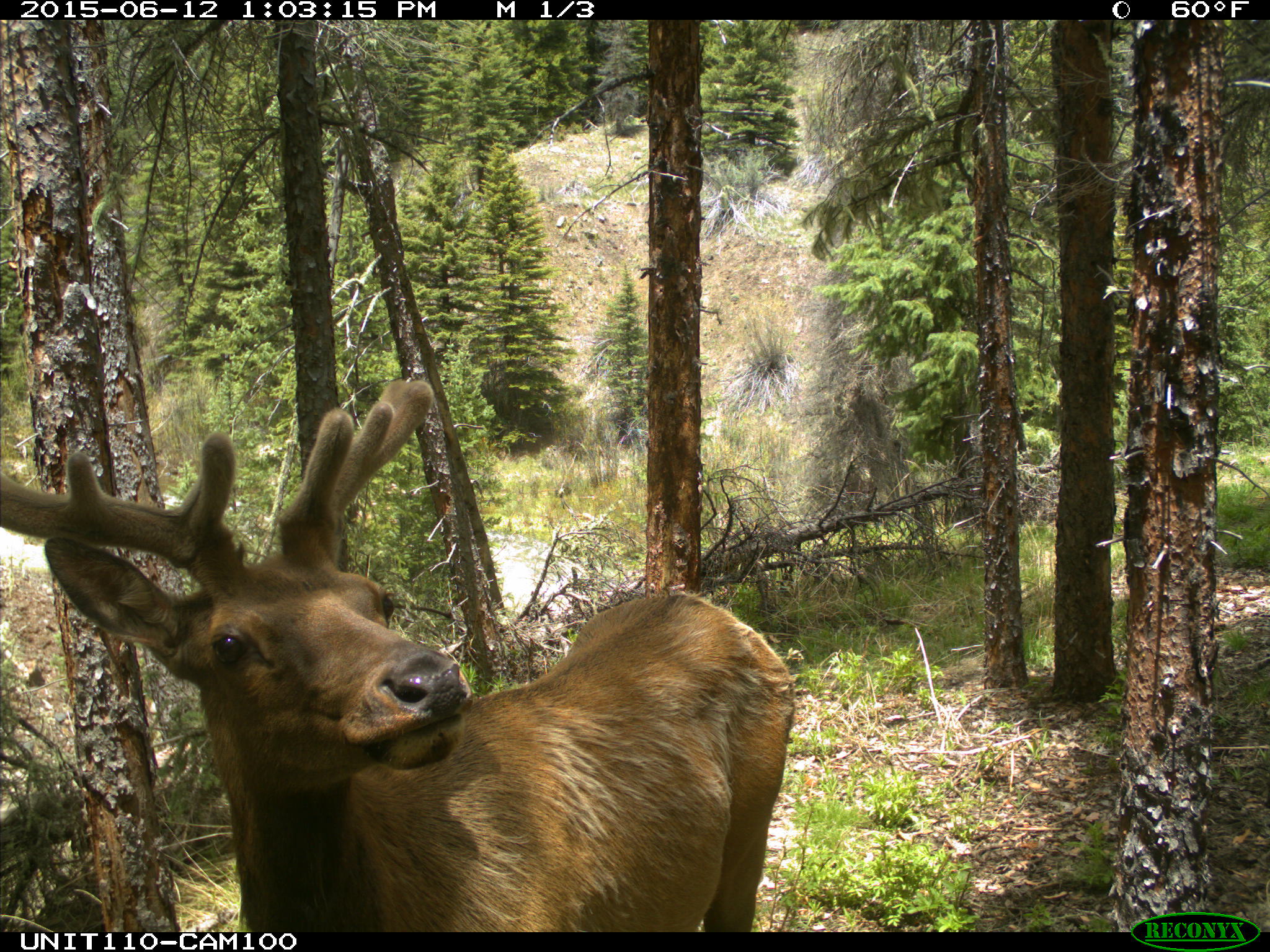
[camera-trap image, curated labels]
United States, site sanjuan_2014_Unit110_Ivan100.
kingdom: Animalia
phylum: Chordata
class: Mammalia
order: Artiodactyla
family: Cervidae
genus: Cervus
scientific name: Cervus elaphus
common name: red deer